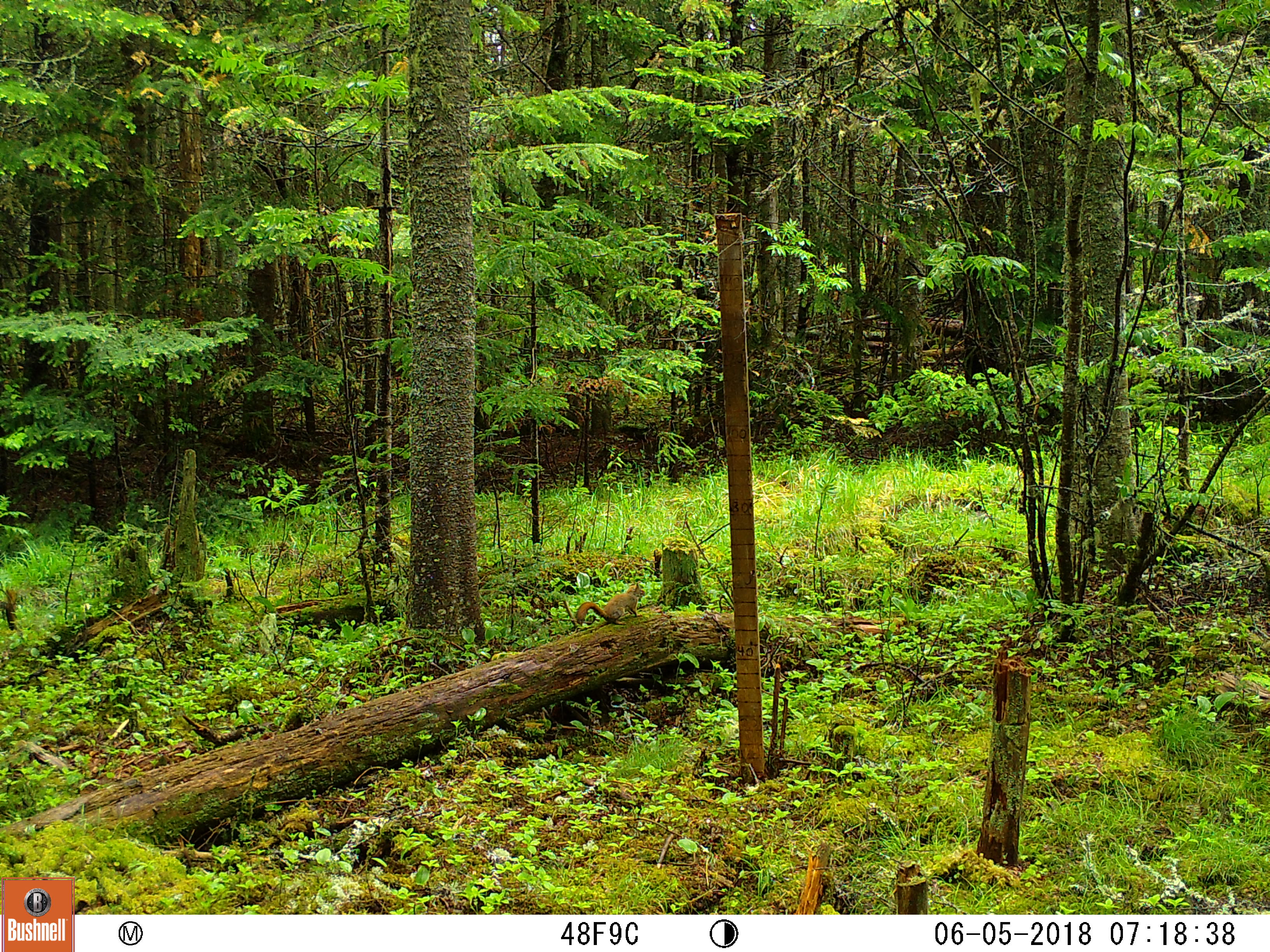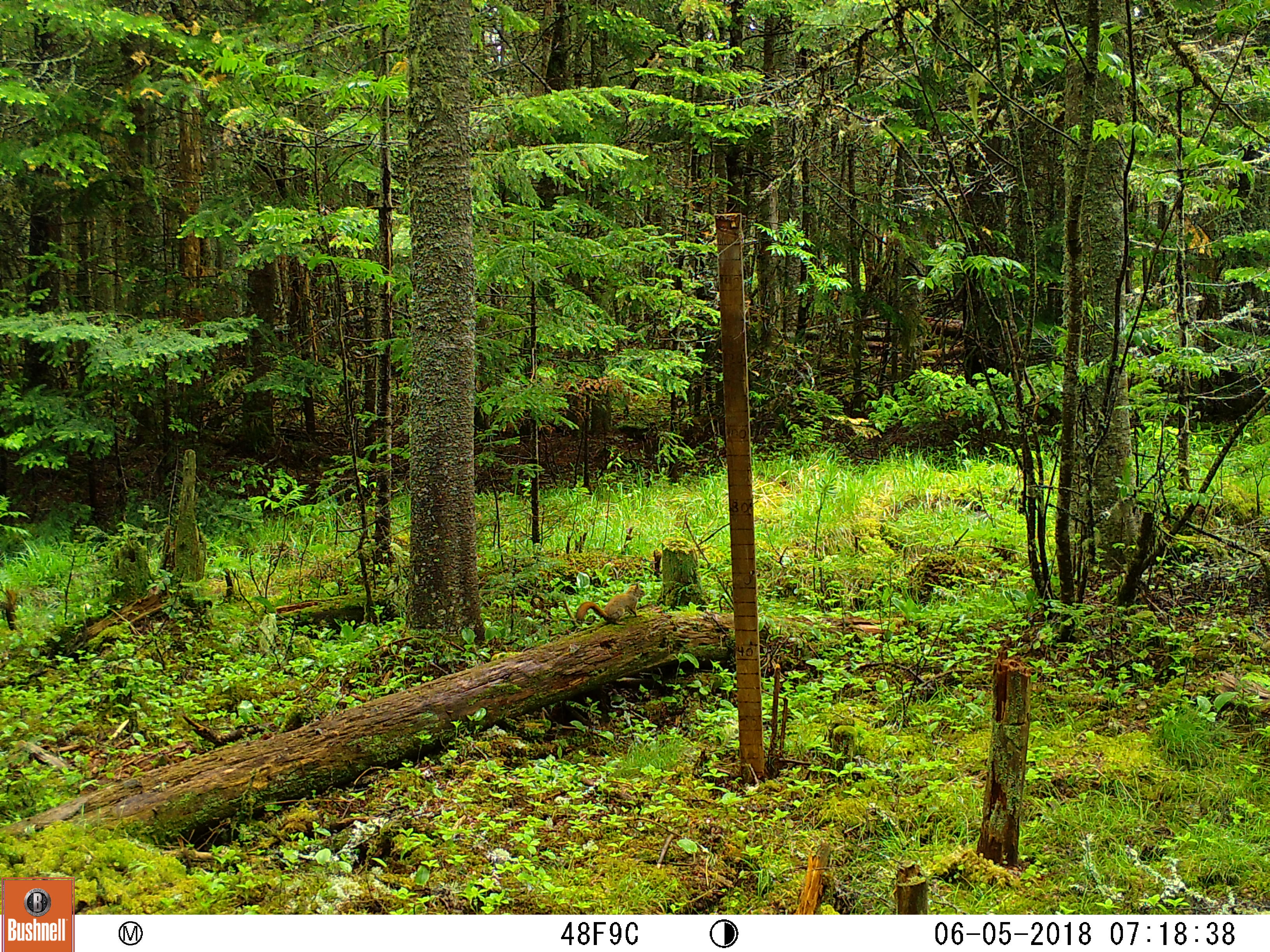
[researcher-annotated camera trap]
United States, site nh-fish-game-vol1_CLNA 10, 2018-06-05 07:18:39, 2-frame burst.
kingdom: Animalia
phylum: Chordata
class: Mammalia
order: Rodentia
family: Sciuridae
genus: Tamiasciurus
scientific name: Tamiasciurus hudsonicus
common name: red squirrel